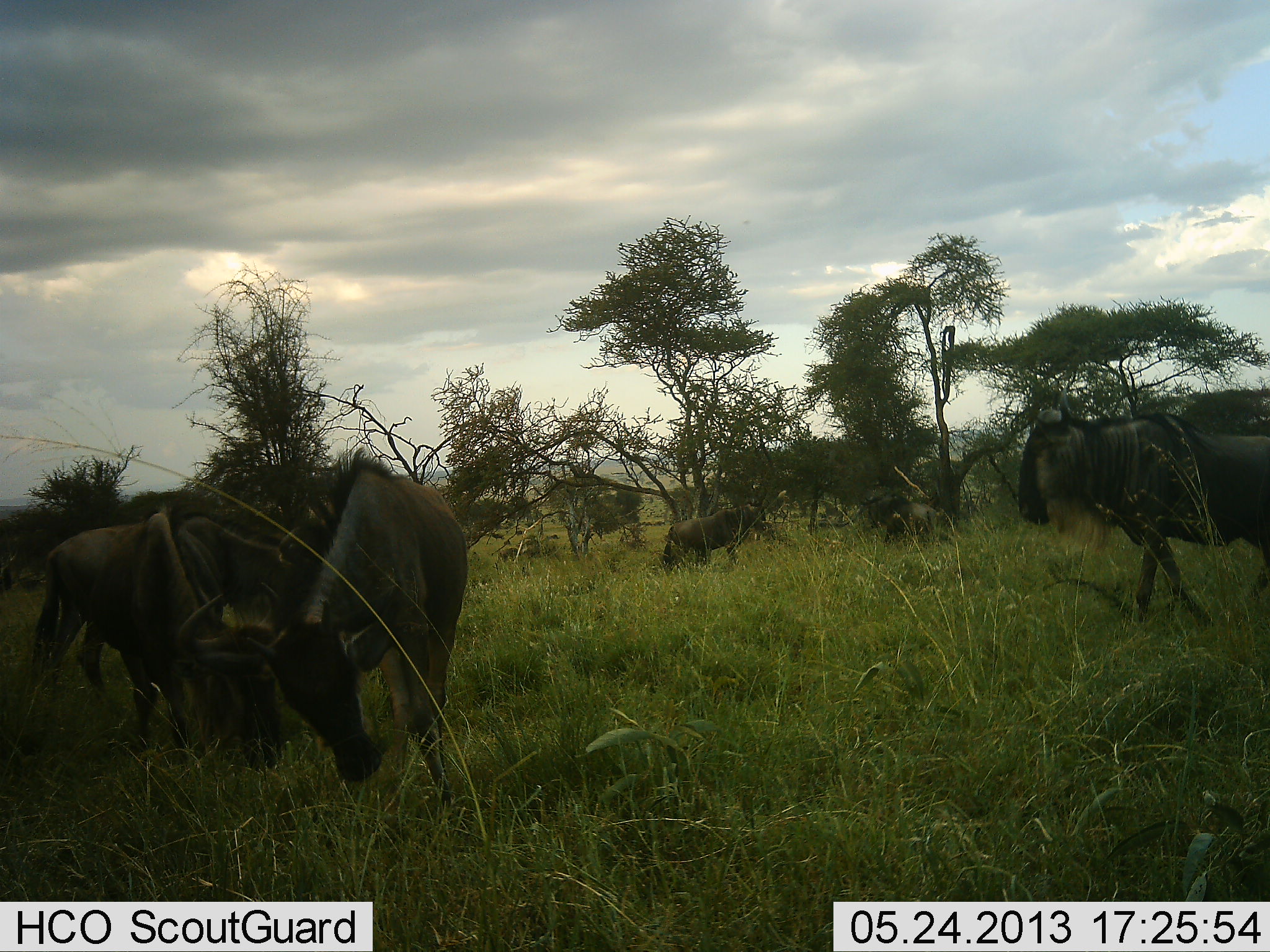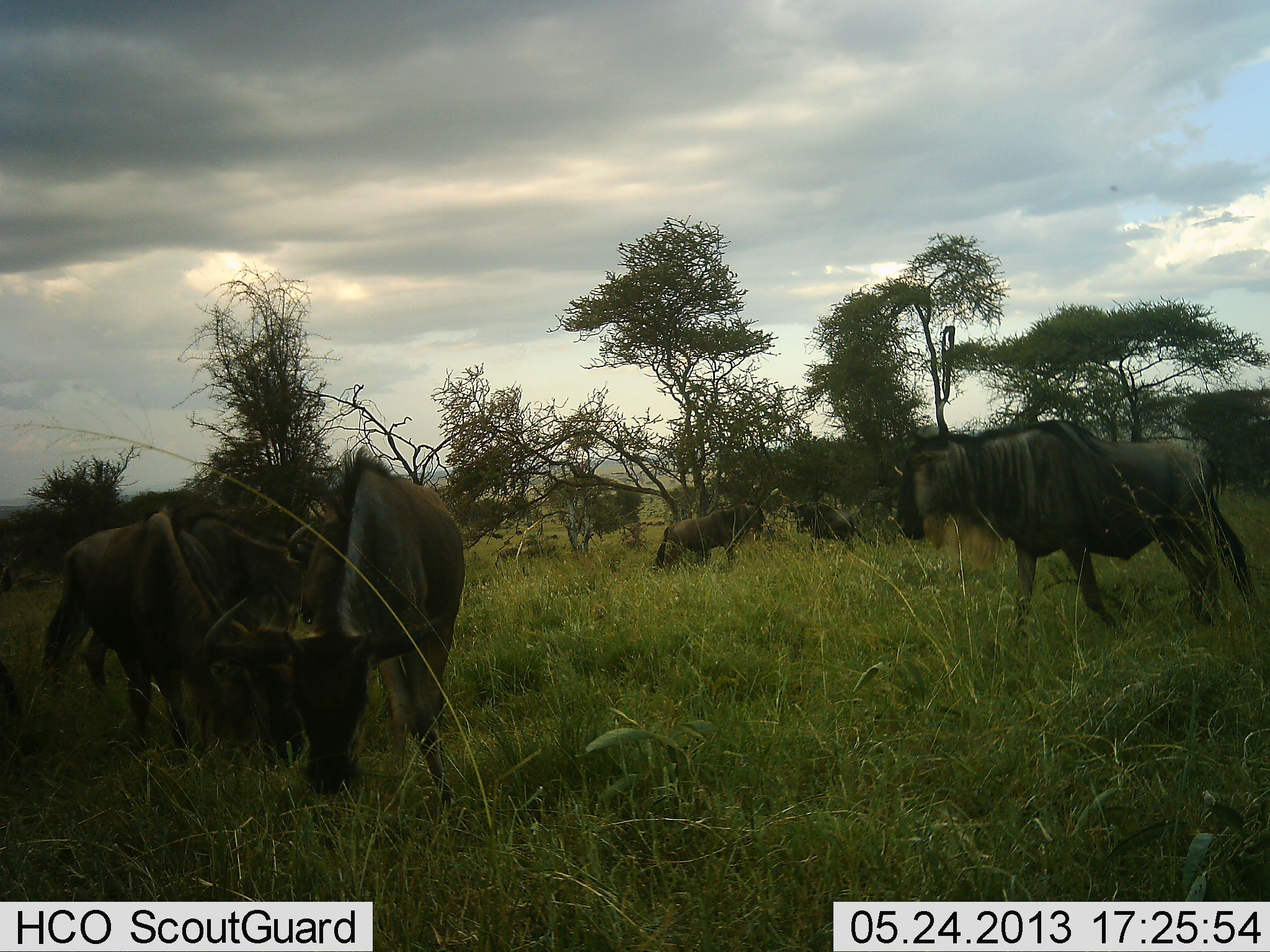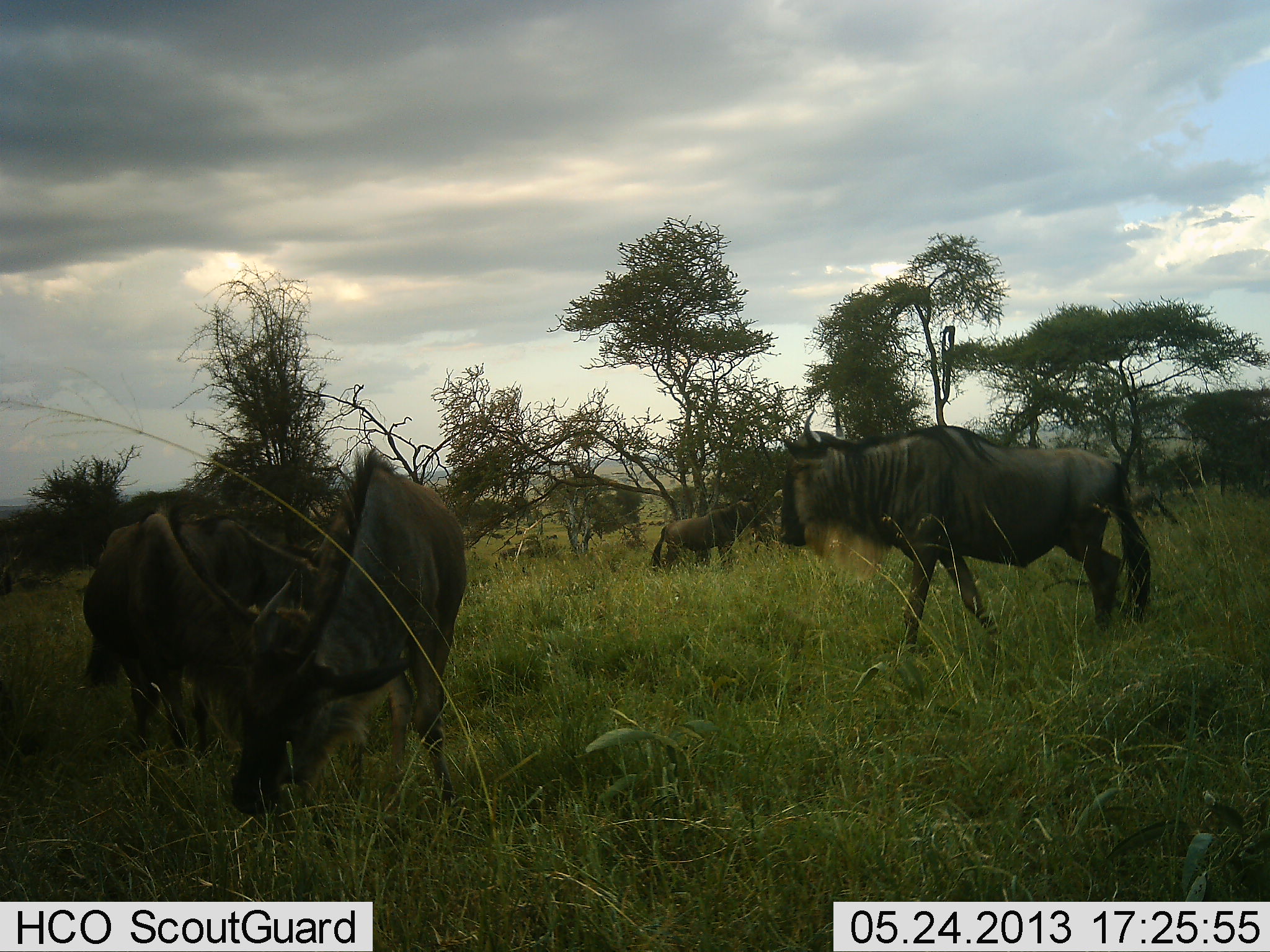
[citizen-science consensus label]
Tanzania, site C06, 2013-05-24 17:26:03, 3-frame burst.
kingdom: Animalia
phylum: Chordata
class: Mammalia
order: Artiodactyla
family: Bovidae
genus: Connochaetes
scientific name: Connochaetes taurinus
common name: blue wildebeest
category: wildebeest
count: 6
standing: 60%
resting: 10%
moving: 90%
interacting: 0%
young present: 0%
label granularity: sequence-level